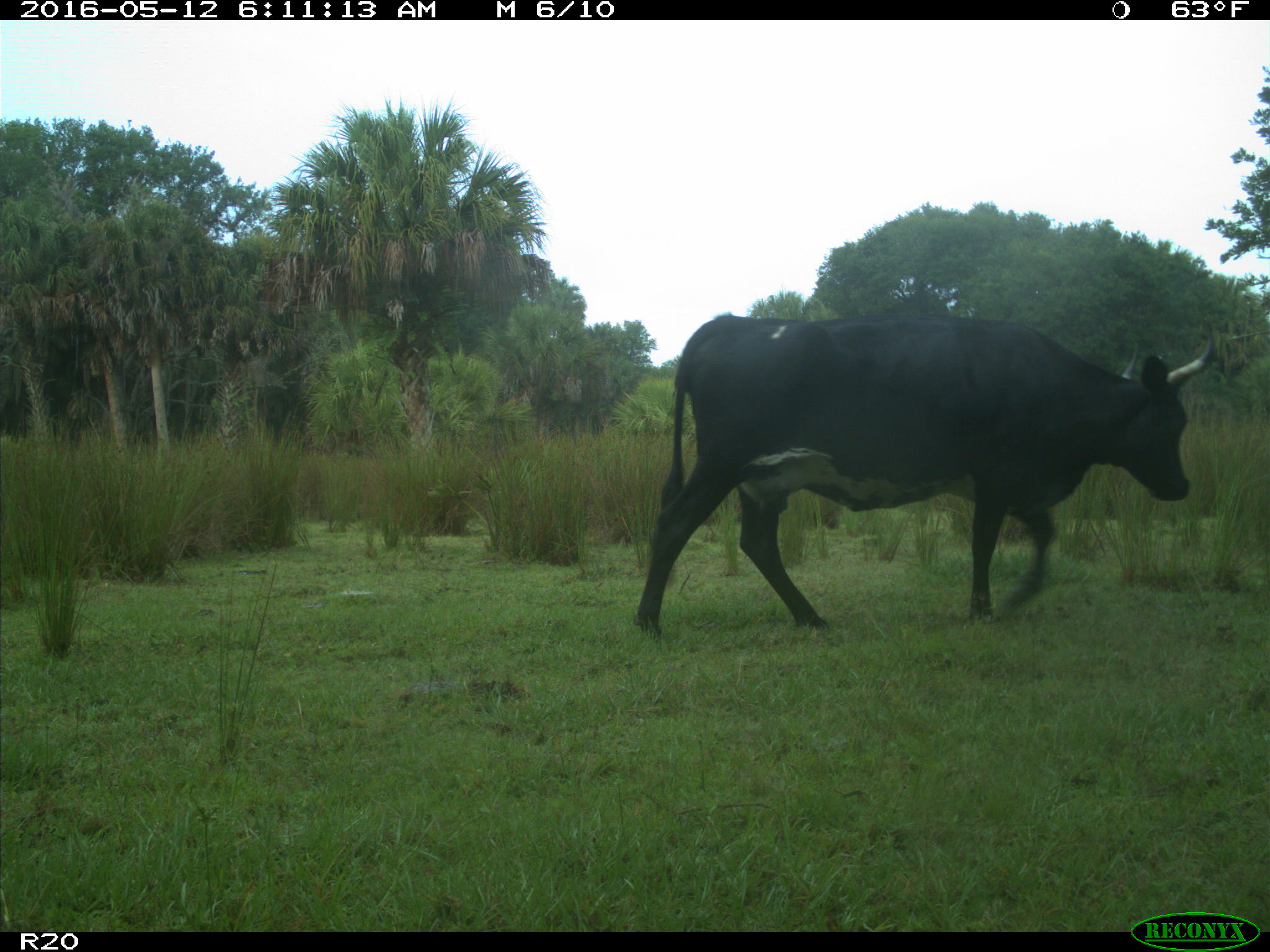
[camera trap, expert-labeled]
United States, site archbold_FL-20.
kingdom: Animalia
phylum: Chordata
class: Mammalia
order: Artiodactyla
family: Bovidae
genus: Bos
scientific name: Bos taurus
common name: domestic cow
Bos taurus (domestic cow).